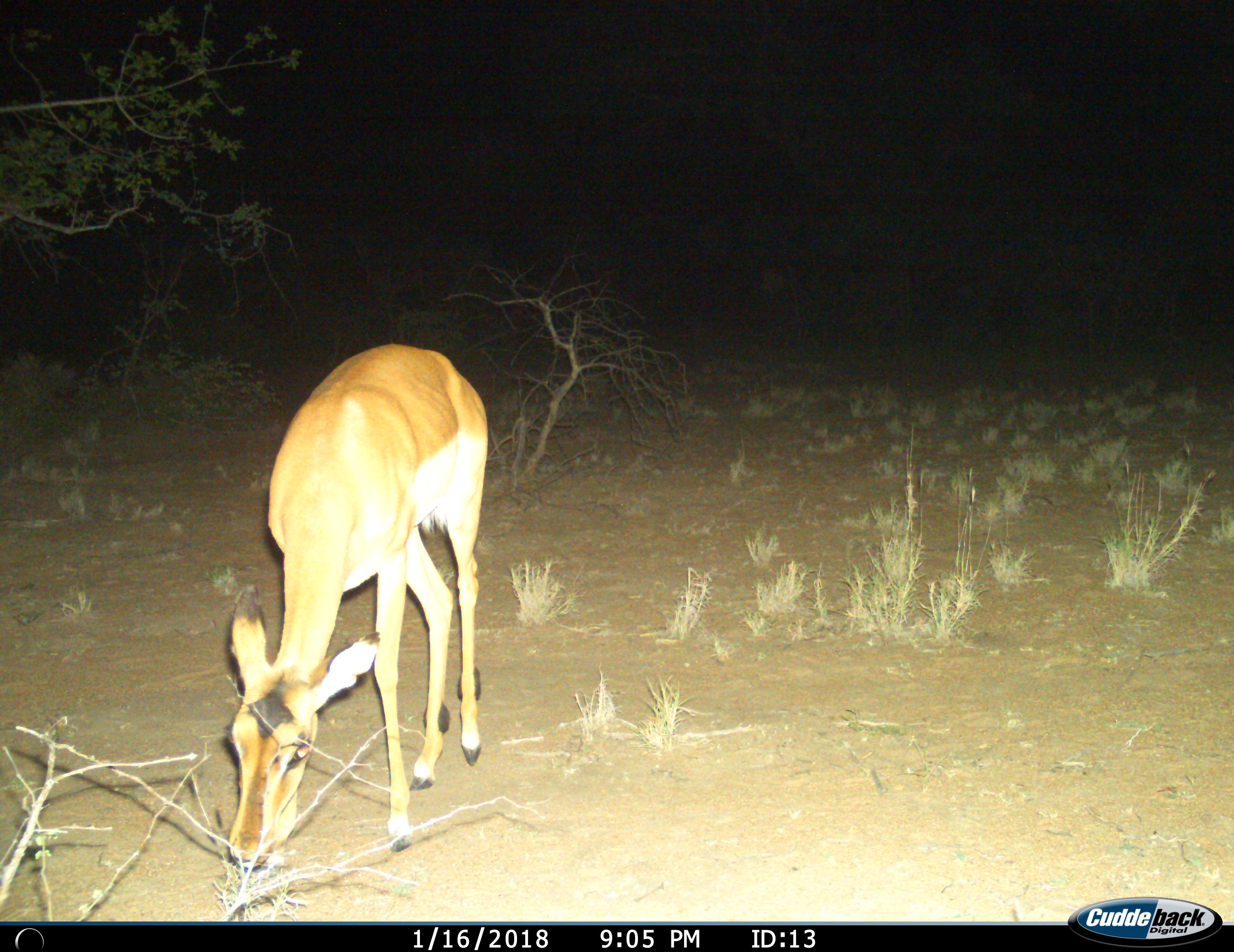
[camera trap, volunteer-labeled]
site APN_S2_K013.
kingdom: Animalia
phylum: Chordata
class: Mammalia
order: Artiodactyla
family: Bovidae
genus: Aepyceros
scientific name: Aepyceros melampus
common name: impala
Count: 1.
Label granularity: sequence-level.